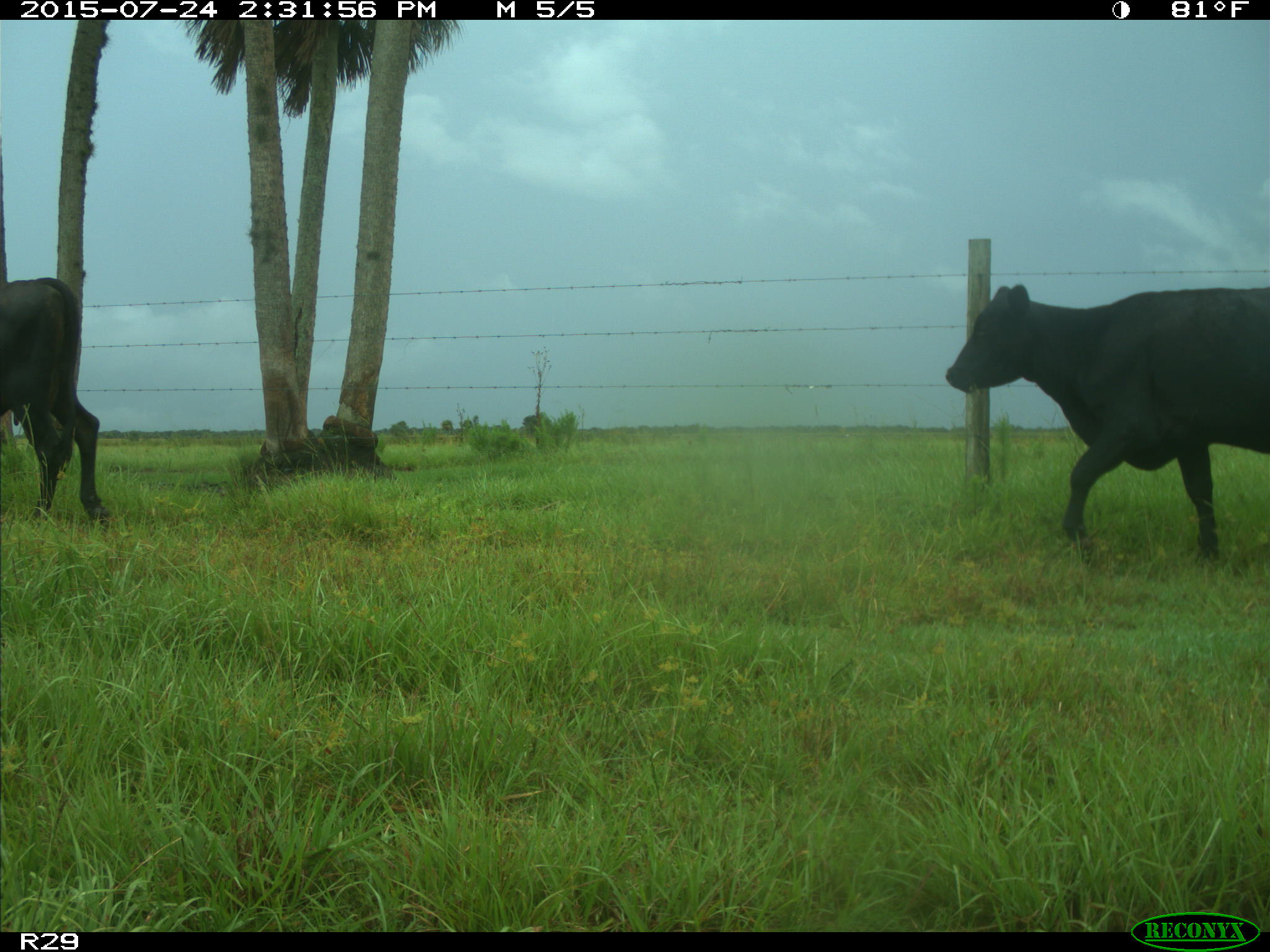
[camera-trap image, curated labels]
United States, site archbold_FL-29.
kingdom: Animalia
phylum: Chordata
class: Mammalia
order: Artiodactyla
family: Bovidae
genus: Bos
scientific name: Bos taurus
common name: domestic cow